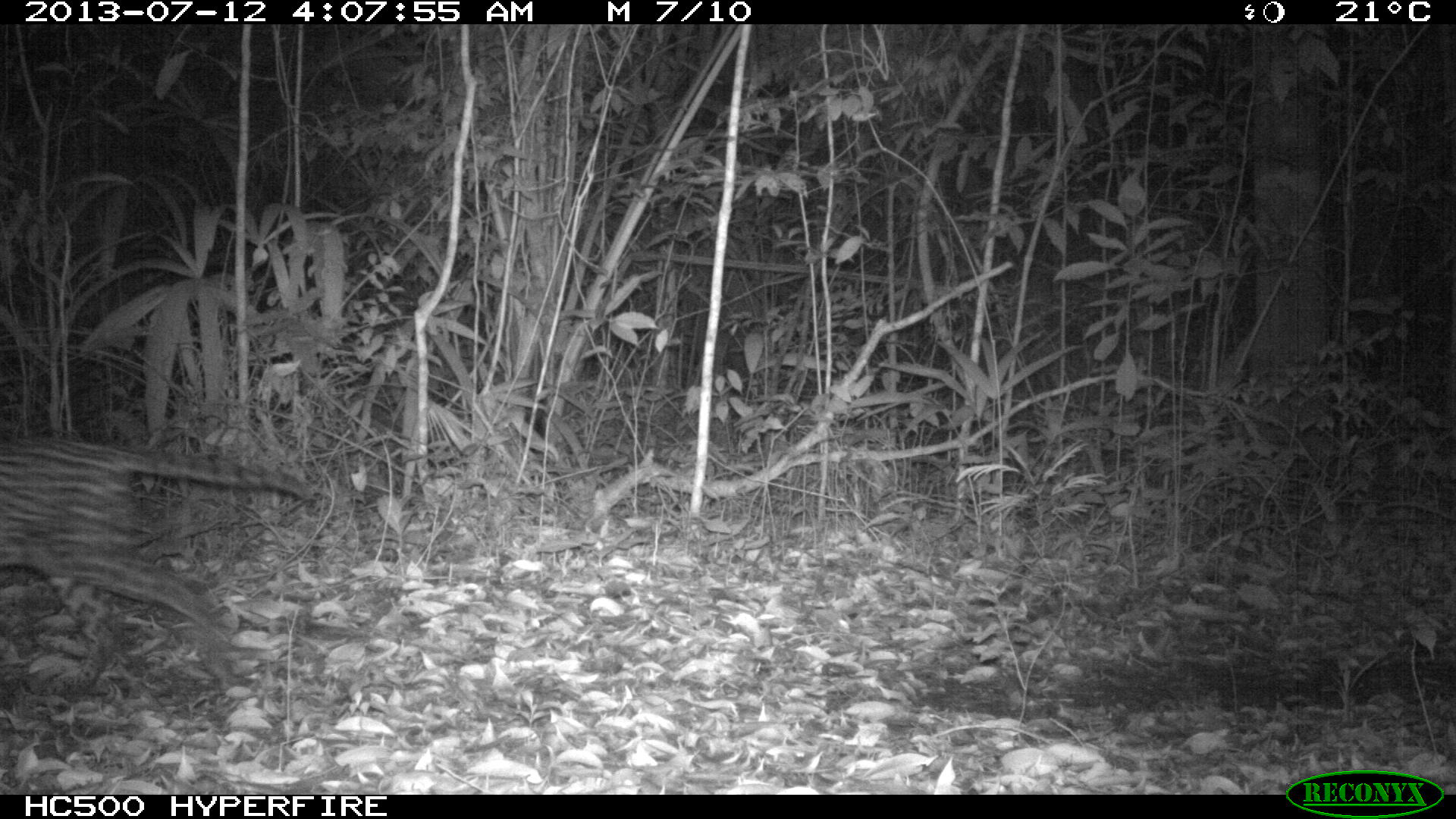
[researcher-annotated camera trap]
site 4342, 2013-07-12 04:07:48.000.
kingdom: Animalia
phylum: Chordata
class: Mammalia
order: Carnivora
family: Felidae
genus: Leopardus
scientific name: Leopardus pardalis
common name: ocelot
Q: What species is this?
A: Leopardus pardalis (ocelot).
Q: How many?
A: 1.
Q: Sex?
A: Male.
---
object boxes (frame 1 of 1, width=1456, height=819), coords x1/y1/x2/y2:
leopardus pardalis: 0/435/315/699